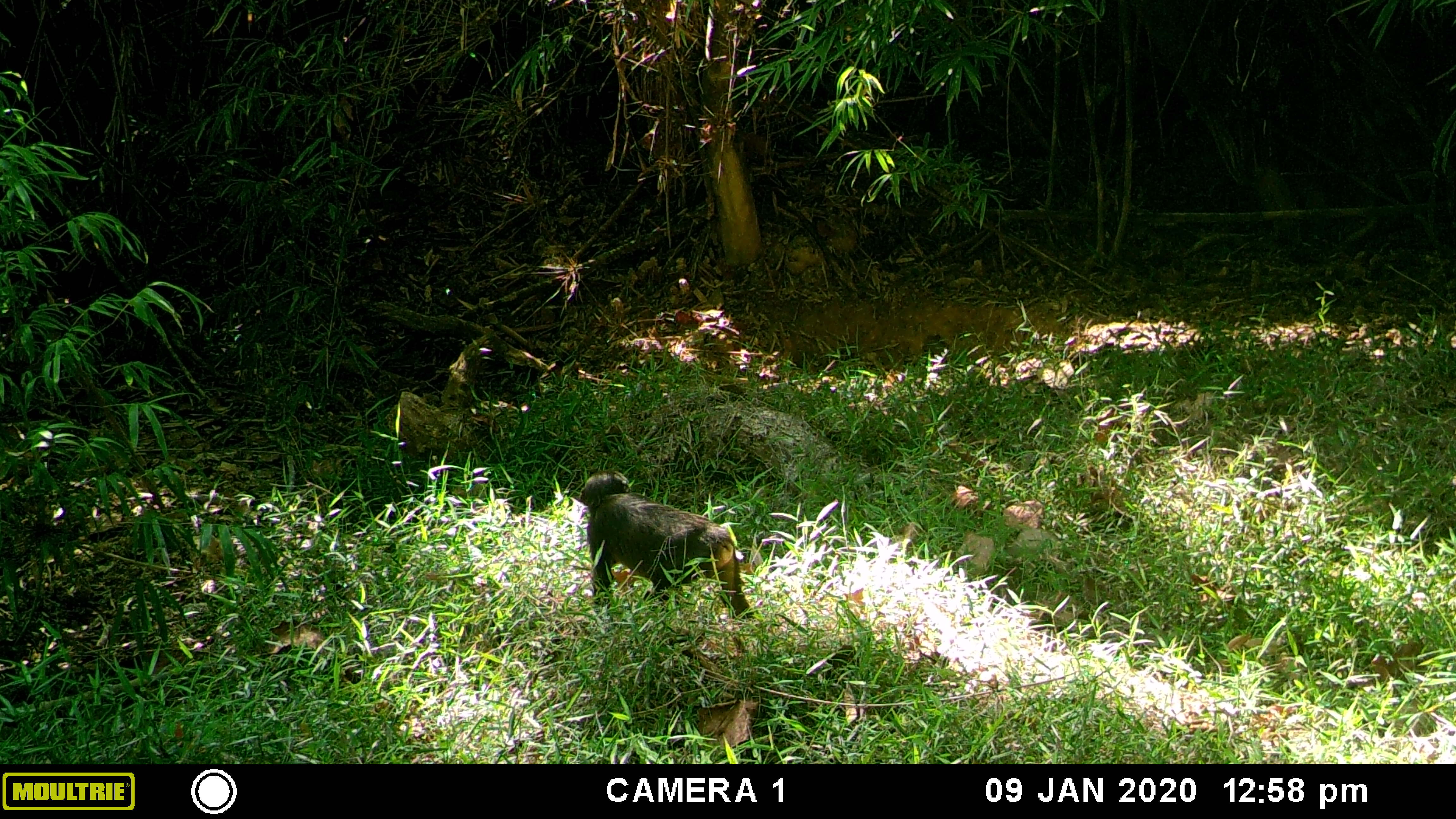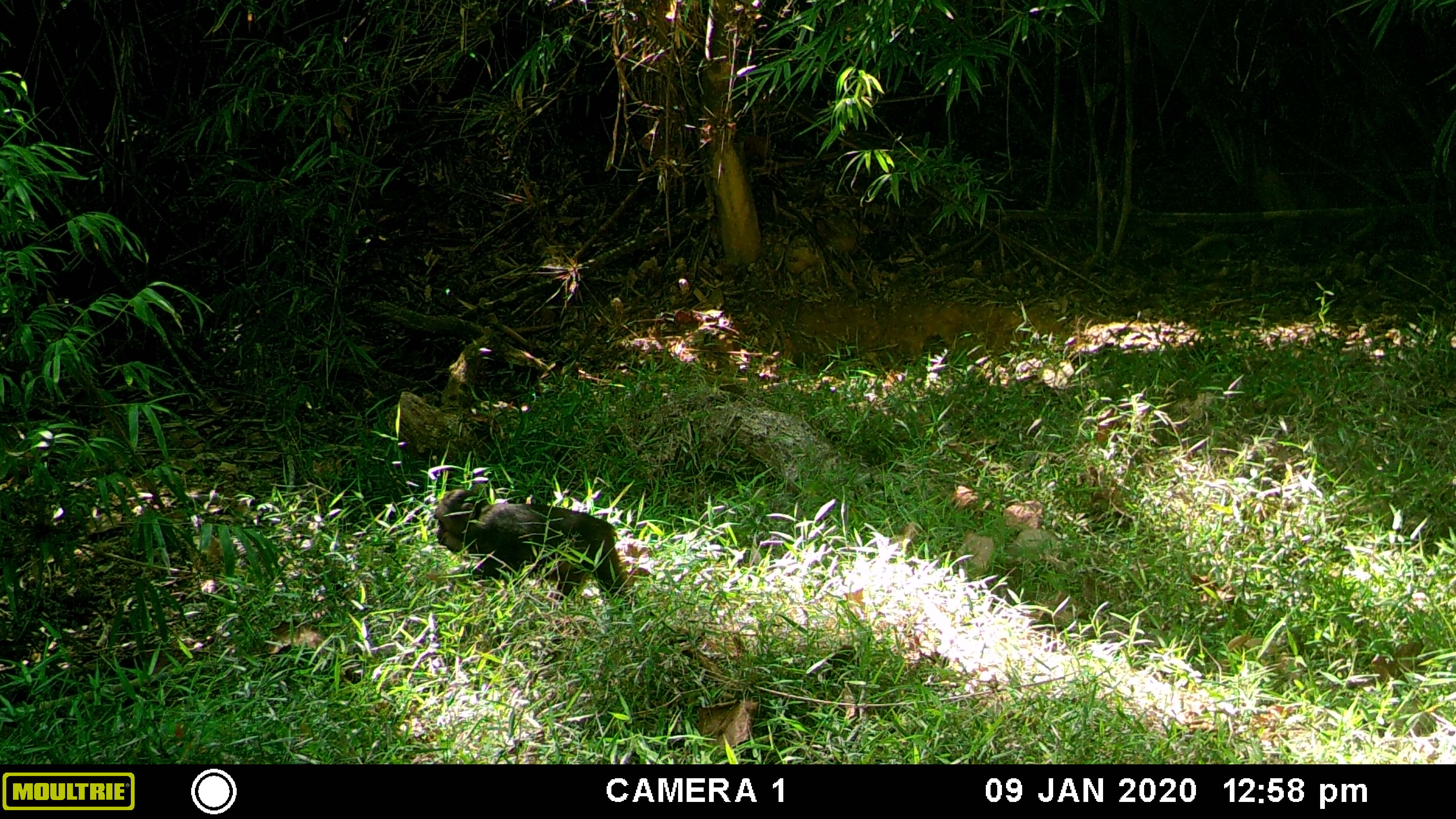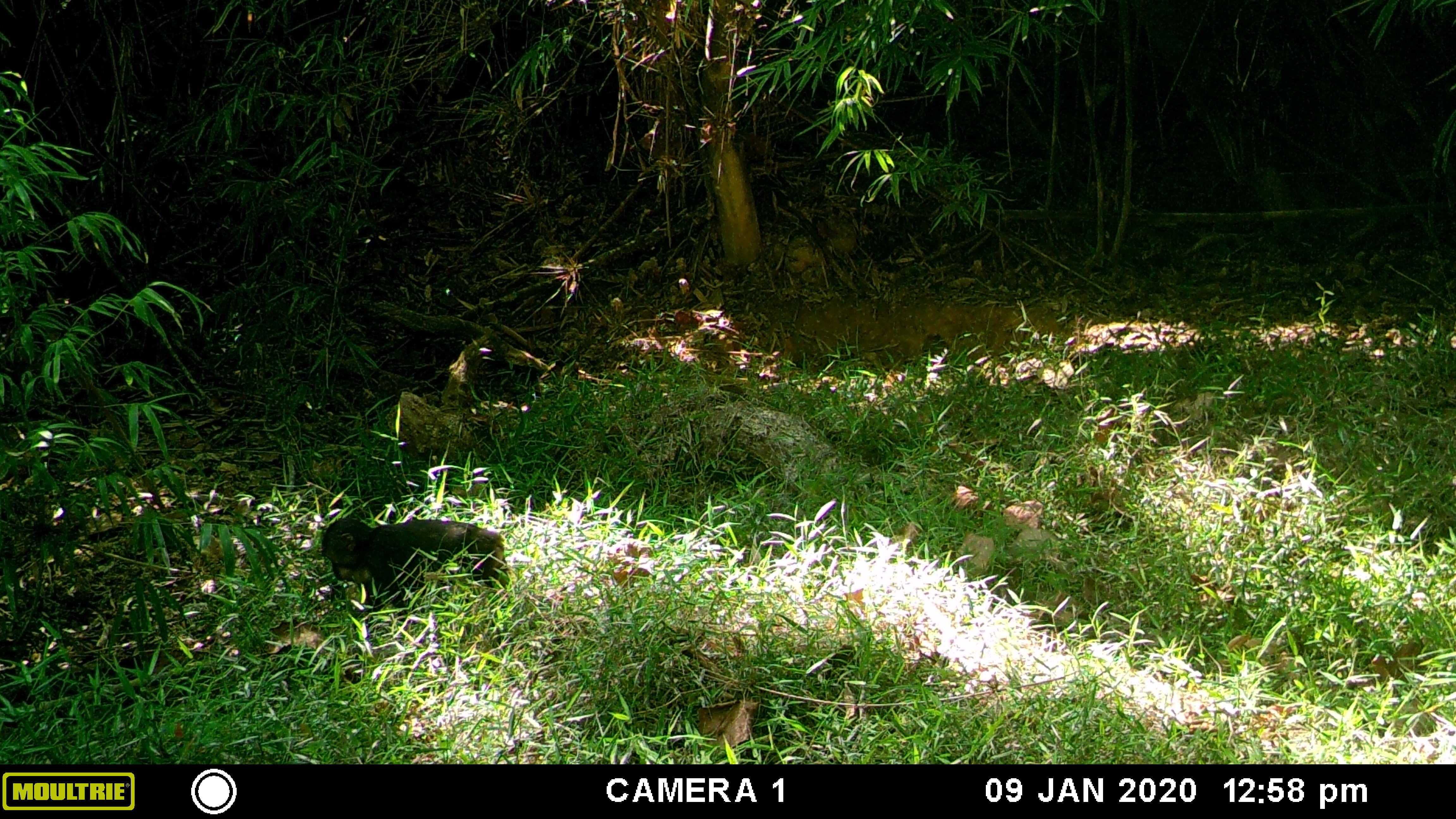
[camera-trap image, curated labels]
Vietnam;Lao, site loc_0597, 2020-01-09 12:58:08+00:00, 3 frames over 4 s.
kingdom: Animalia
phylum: Chordata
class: Mammalia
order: Primates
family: Cercopithecidae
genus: Macaca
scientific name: Macaca arctoides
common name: stump-tailed macaque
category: stump tailed macaque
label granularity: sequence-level